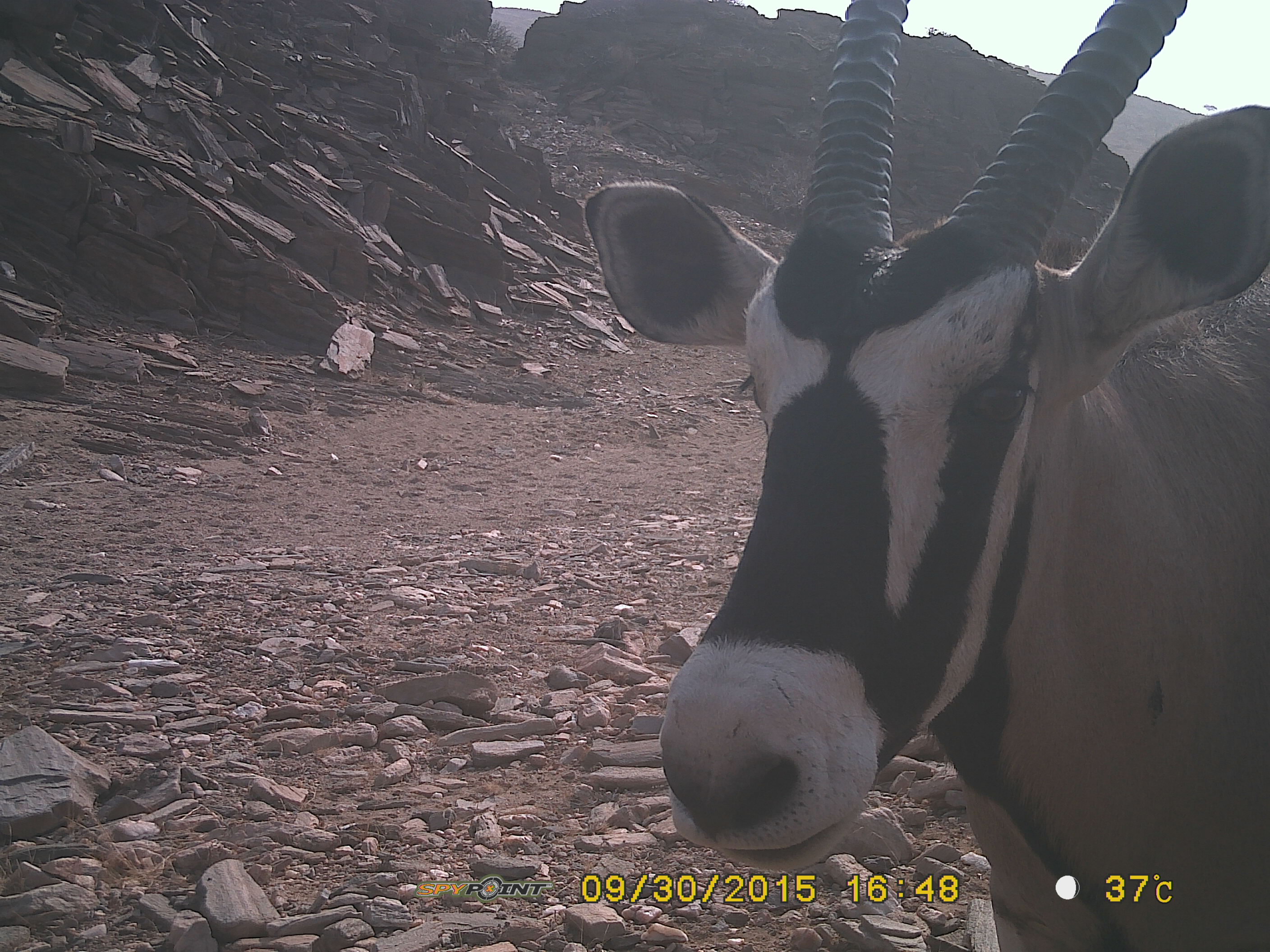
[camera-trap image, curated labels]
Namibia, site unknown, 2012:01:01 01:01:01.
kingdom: Animalia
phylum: Chordata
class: Mammalia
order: Artiodactyla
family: Bovidae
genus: Oryx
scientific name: Oryx gazella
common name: gemsbok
Oryx gazella (gemsbok).